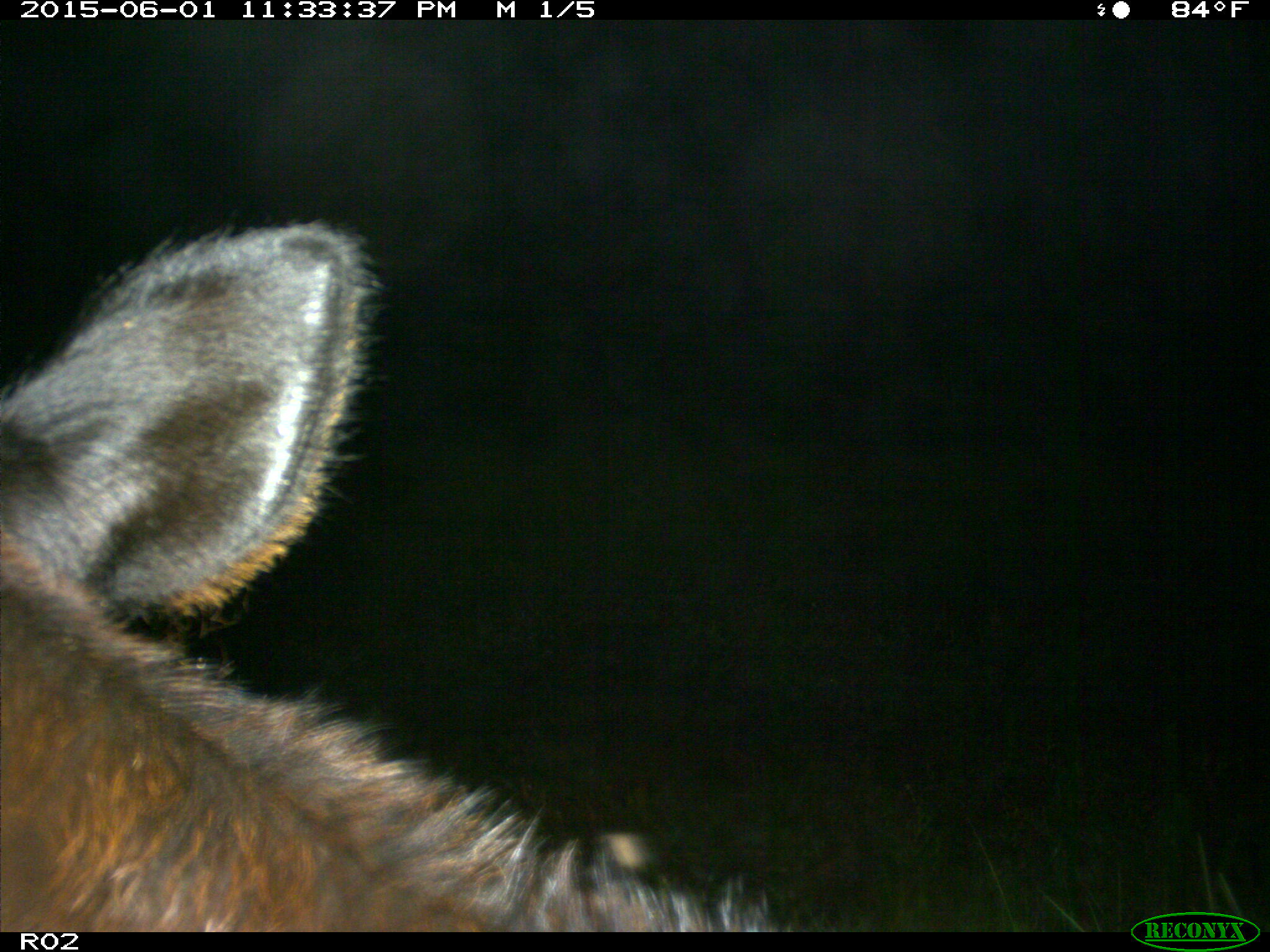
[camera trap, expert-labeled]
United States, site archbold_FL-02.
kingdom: Animalia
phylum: Chordata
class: Mammalia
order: Artiodactyla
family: Bovidae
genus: Bos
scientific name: Bos taurus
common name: domestic cow